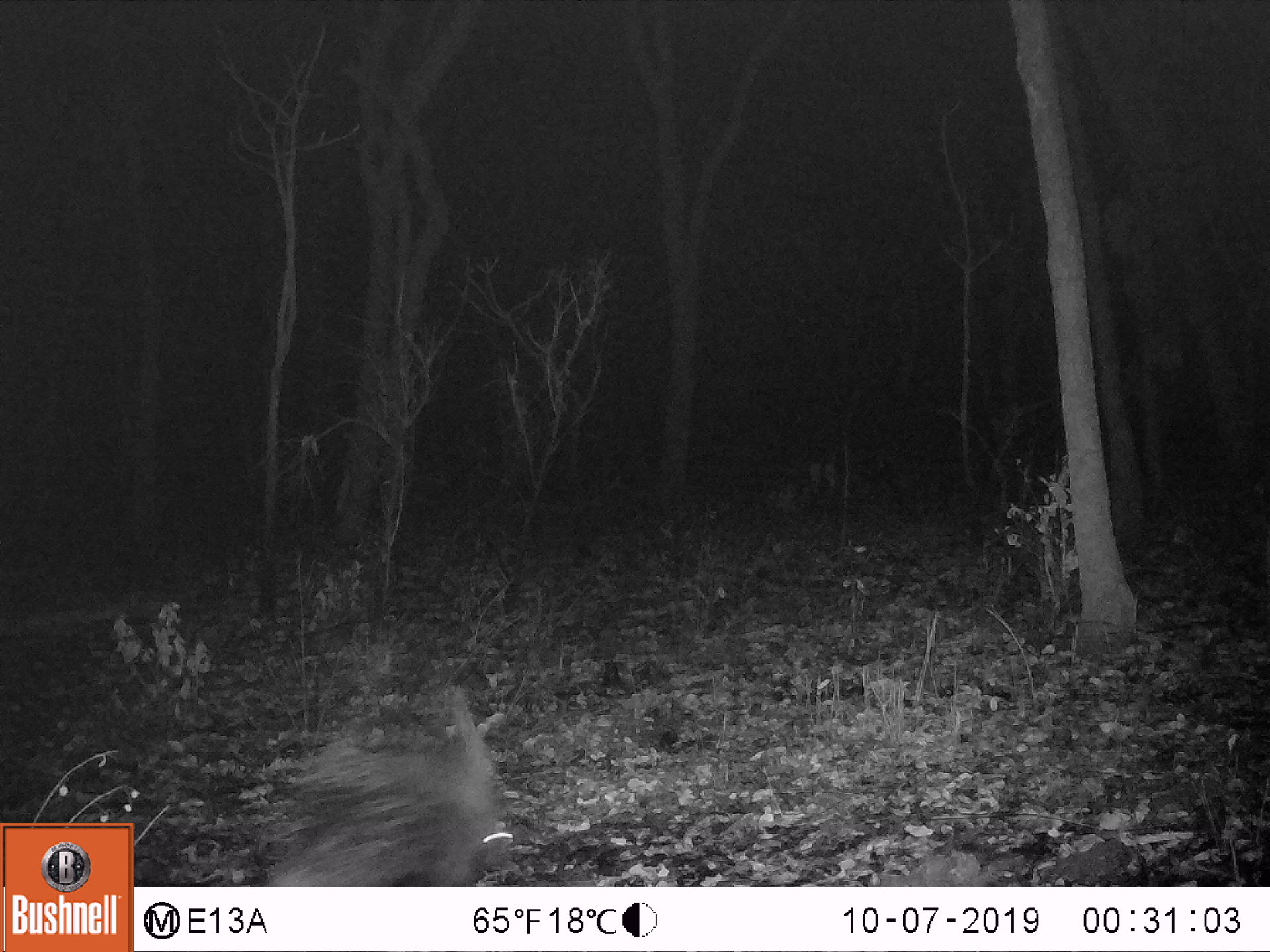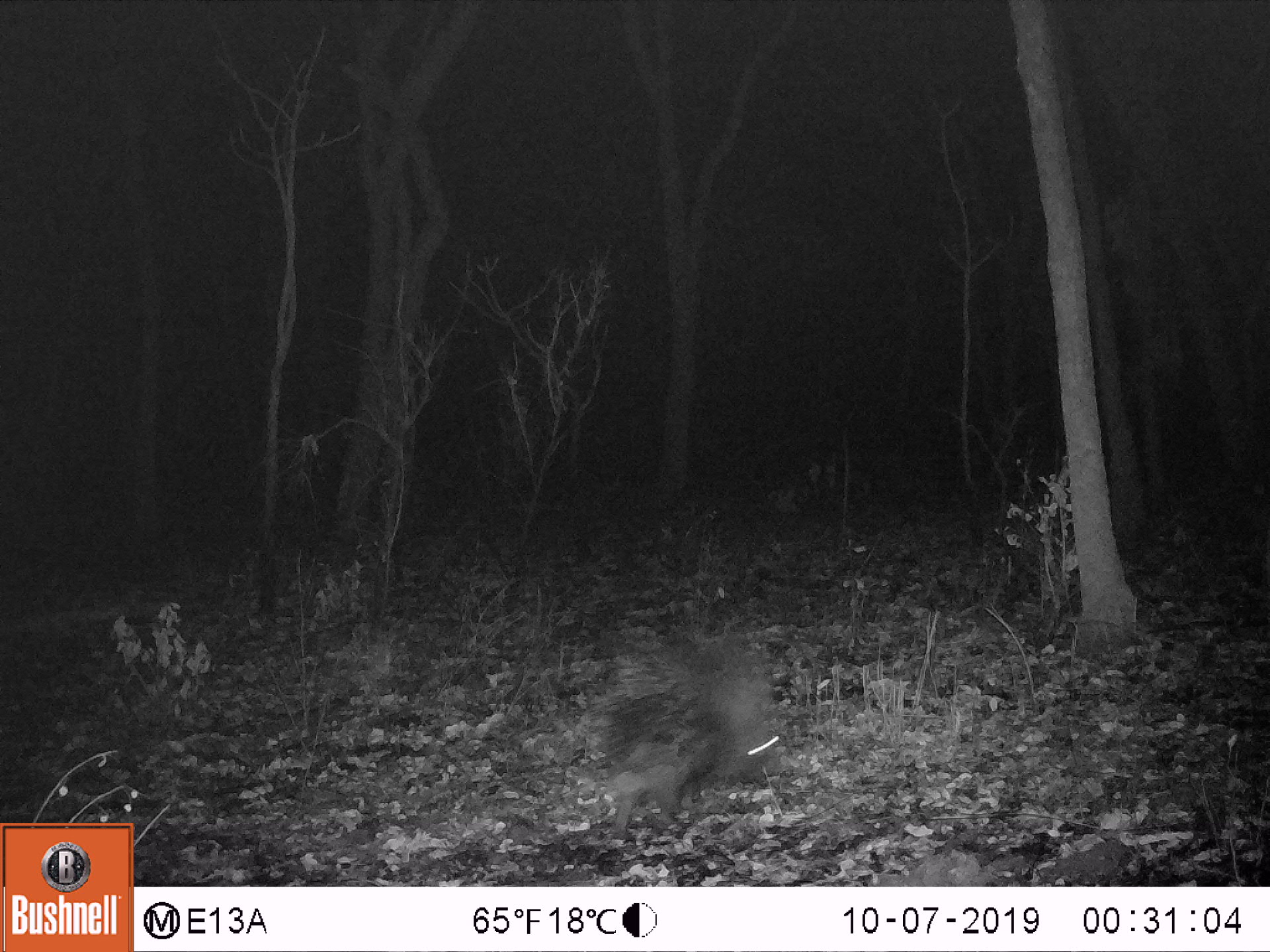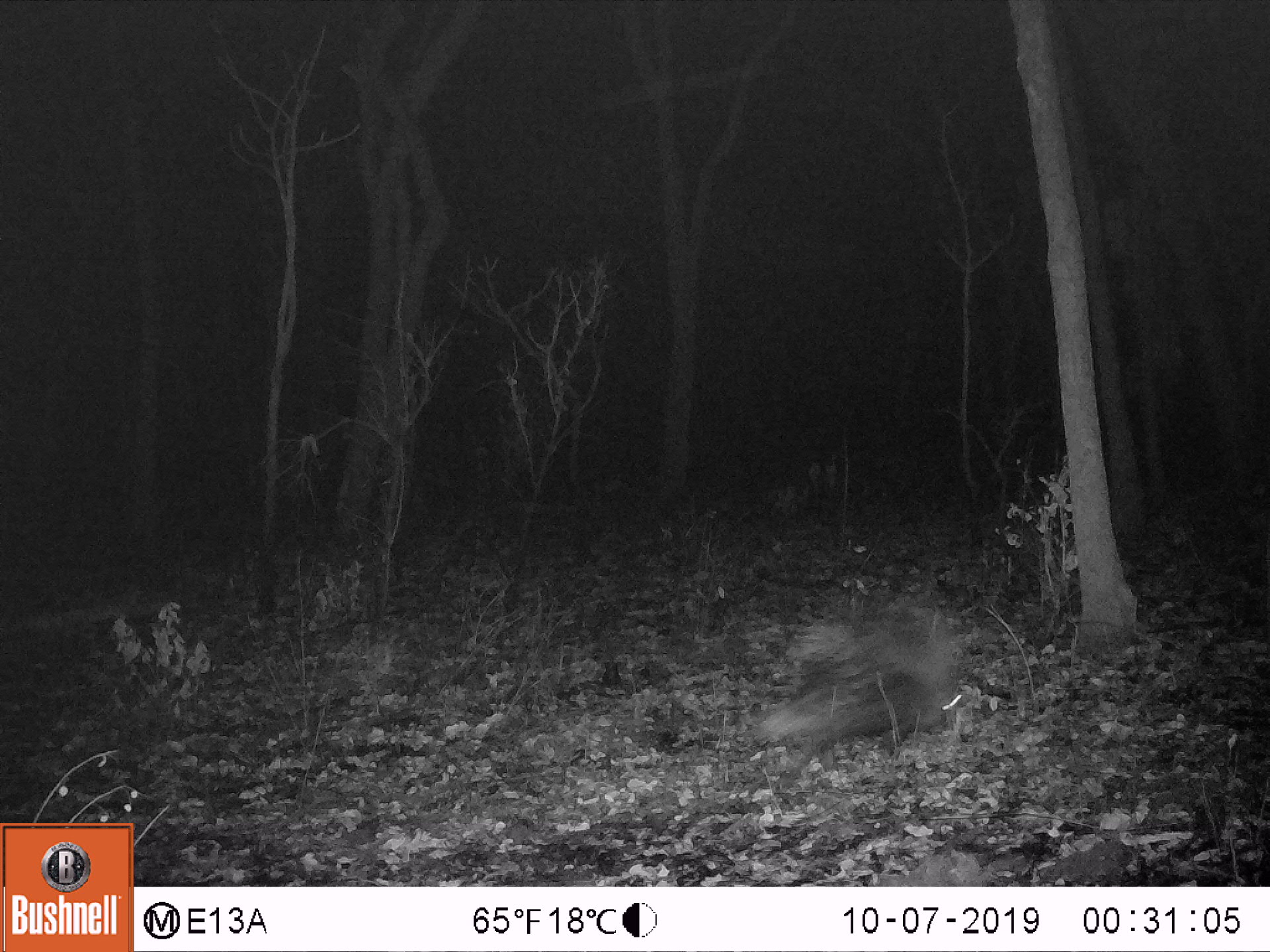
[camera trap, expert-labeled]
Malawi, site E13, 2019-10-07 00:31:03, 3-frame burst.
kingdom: Animalia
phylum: Chordata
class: Mammalia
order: Rodentia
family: Hystricidae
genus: Hystrix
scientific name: Hystrix africaeaustralis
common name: cape porcupine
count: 1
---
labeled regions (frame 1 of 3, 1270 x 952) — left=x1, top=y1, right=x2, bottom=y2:
cape porcupine: left=253, top=685, right=519, bottom=884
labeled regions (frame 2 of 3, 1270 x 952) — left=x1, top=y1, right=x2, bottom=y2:
cape porcupine: left=598, top=639, right=787, bottom=839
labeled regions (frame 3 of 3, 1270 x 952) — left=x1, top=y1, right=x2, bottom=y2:
cape porcupine: left=748, top=603, right=965, bottom=779